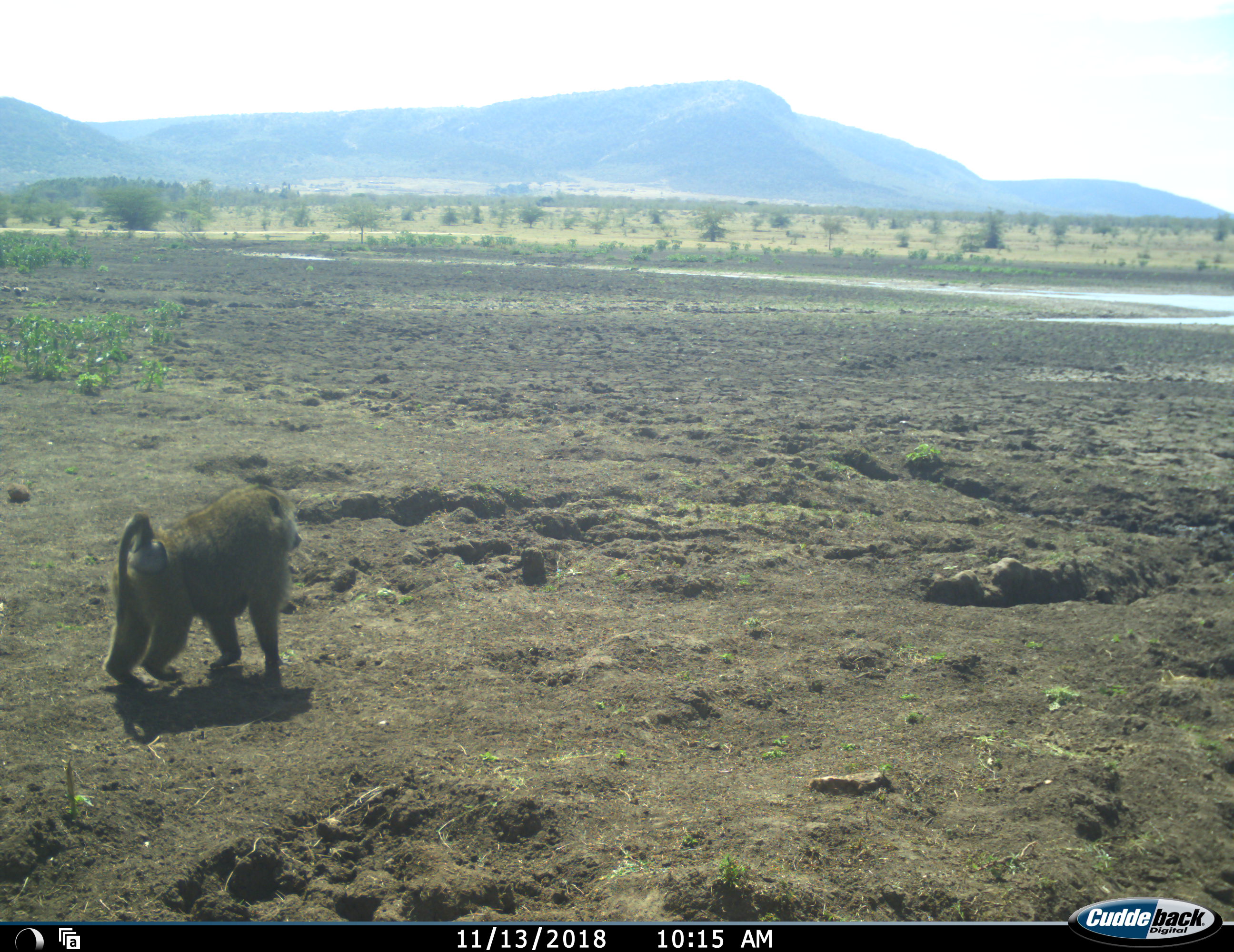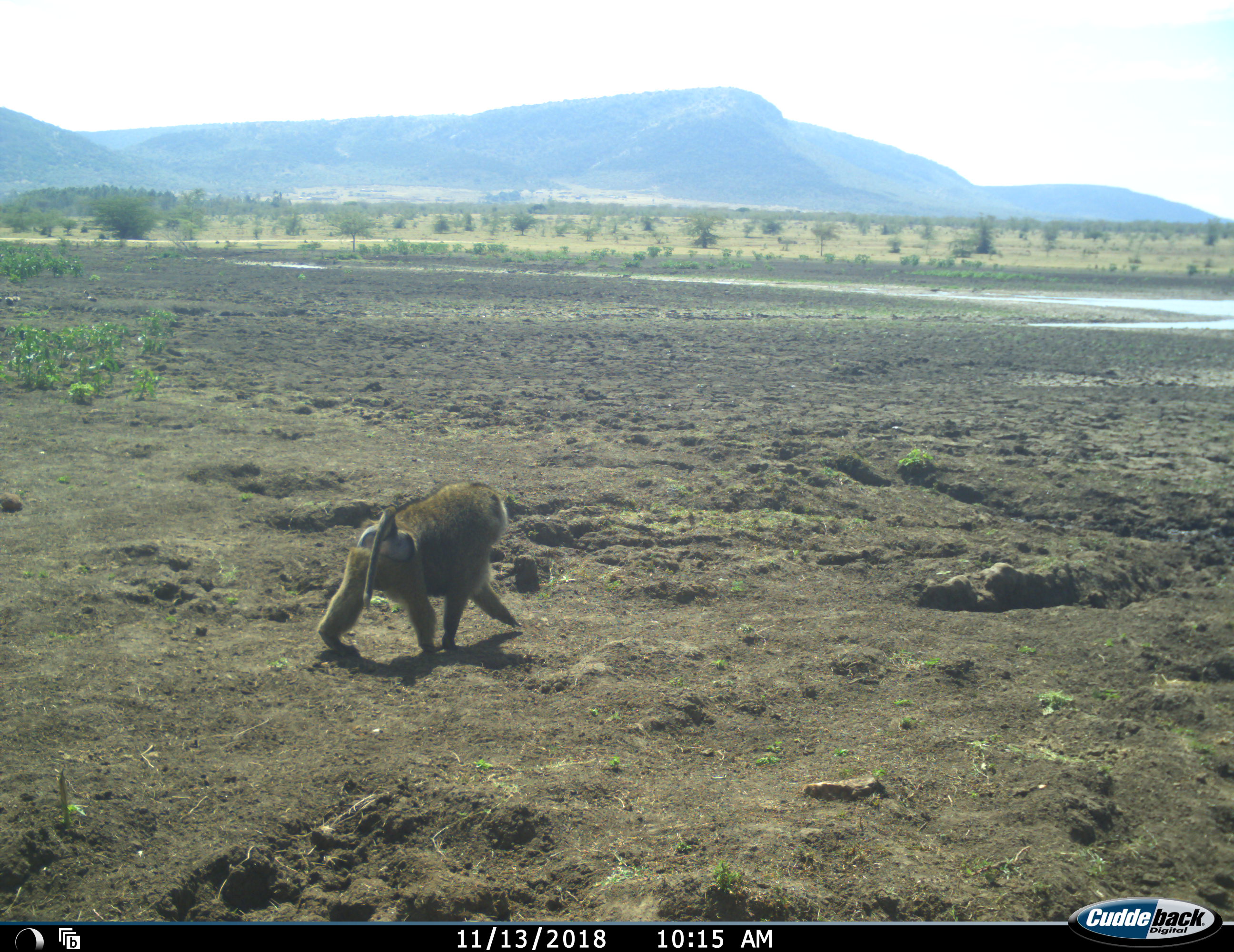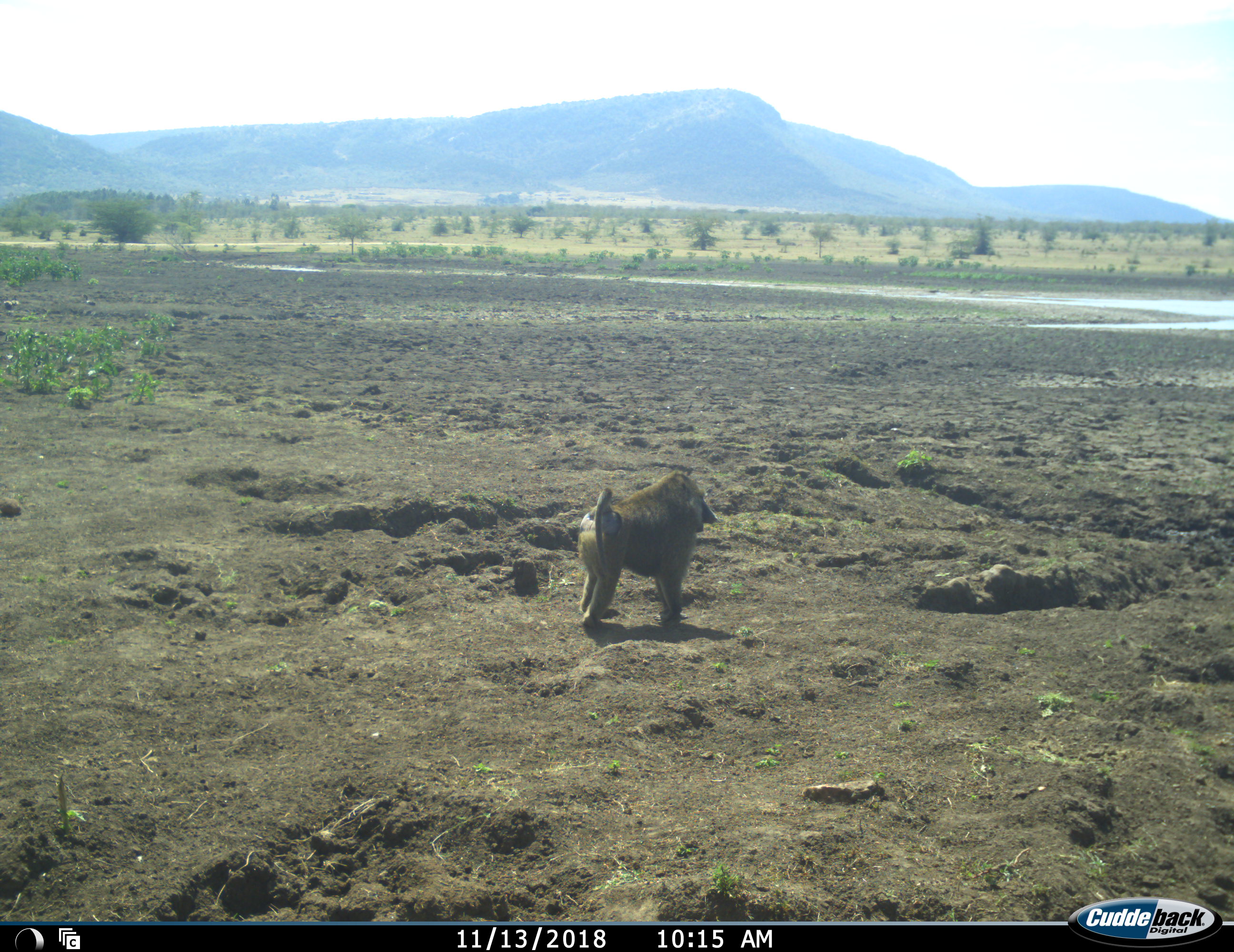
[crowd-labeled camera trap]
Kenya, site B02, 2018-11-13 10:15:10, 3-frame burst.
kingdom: Animalia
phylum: Chordata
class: Mammalia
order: Primates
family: Cercopithecidae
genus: Papio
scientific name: Papio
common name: baboon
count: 1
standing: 0%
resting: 0%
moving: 100%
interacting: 0%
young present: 0%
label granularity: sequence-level